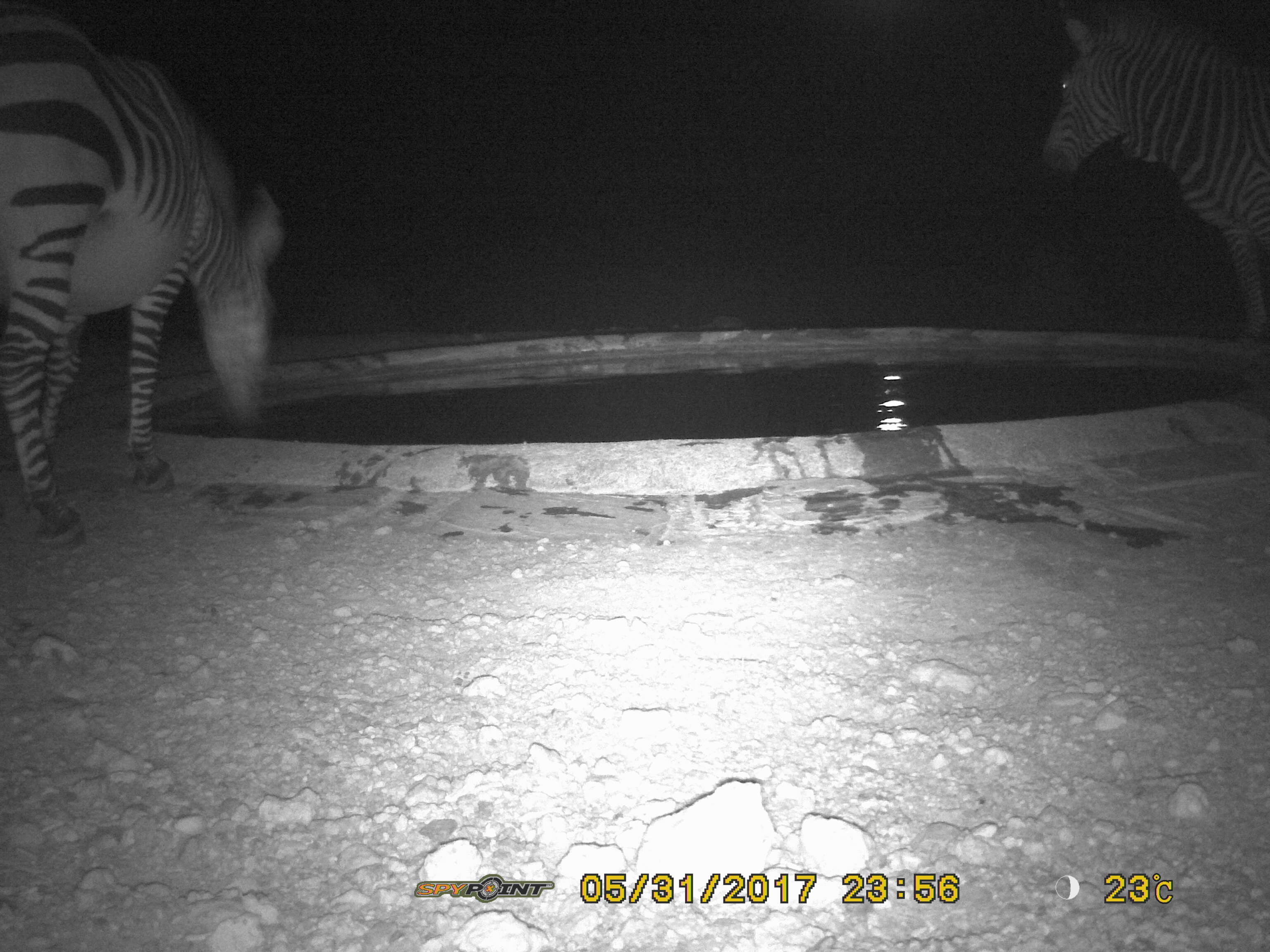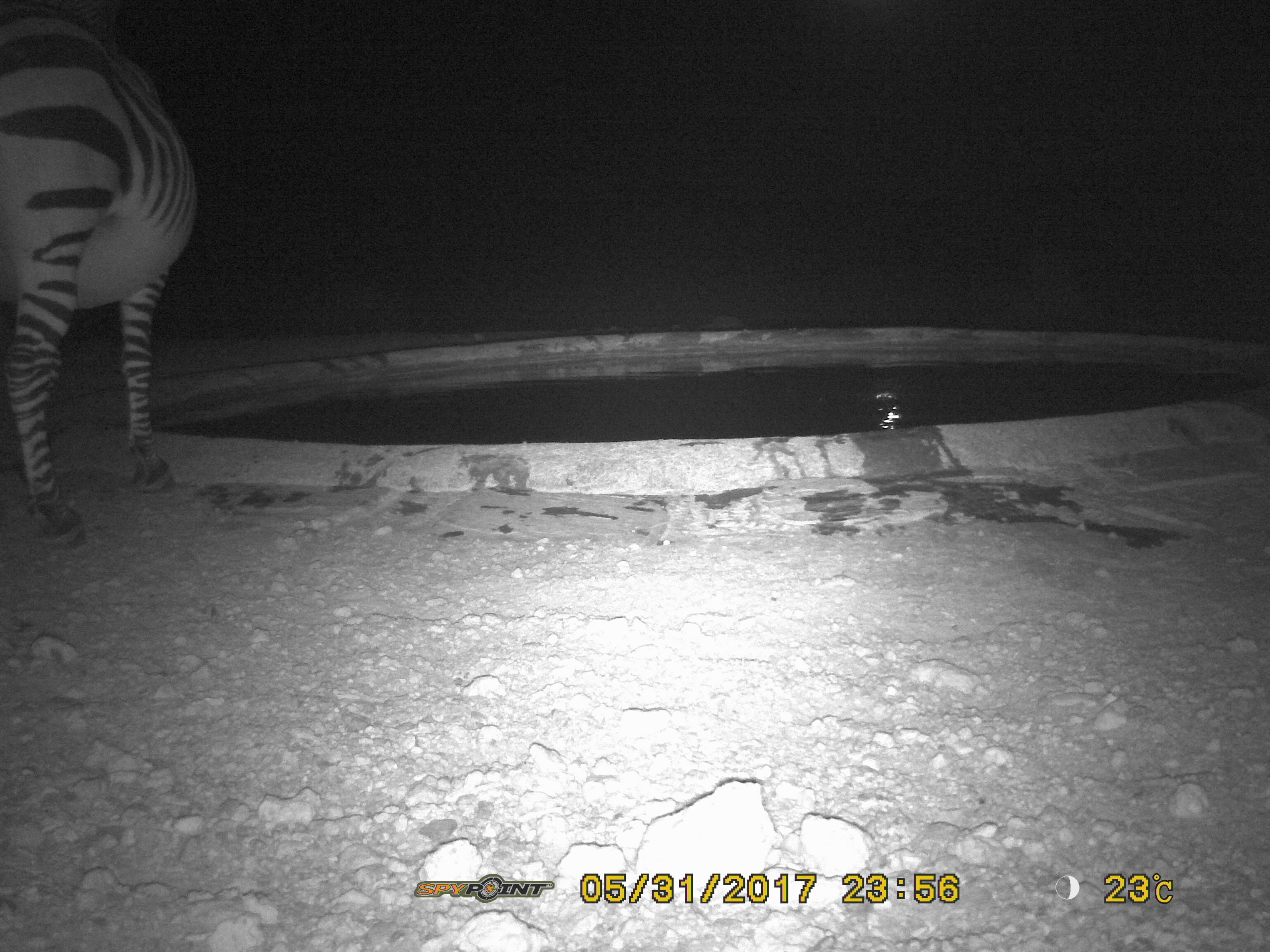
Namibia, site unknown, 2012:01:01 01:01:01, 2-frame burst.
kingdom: Animalia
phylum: Chordata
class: Mammalia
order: Perissodactyla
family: Equidae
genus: Equus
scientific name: Equus zebra hartmannae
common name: hartmann's mountain zebra